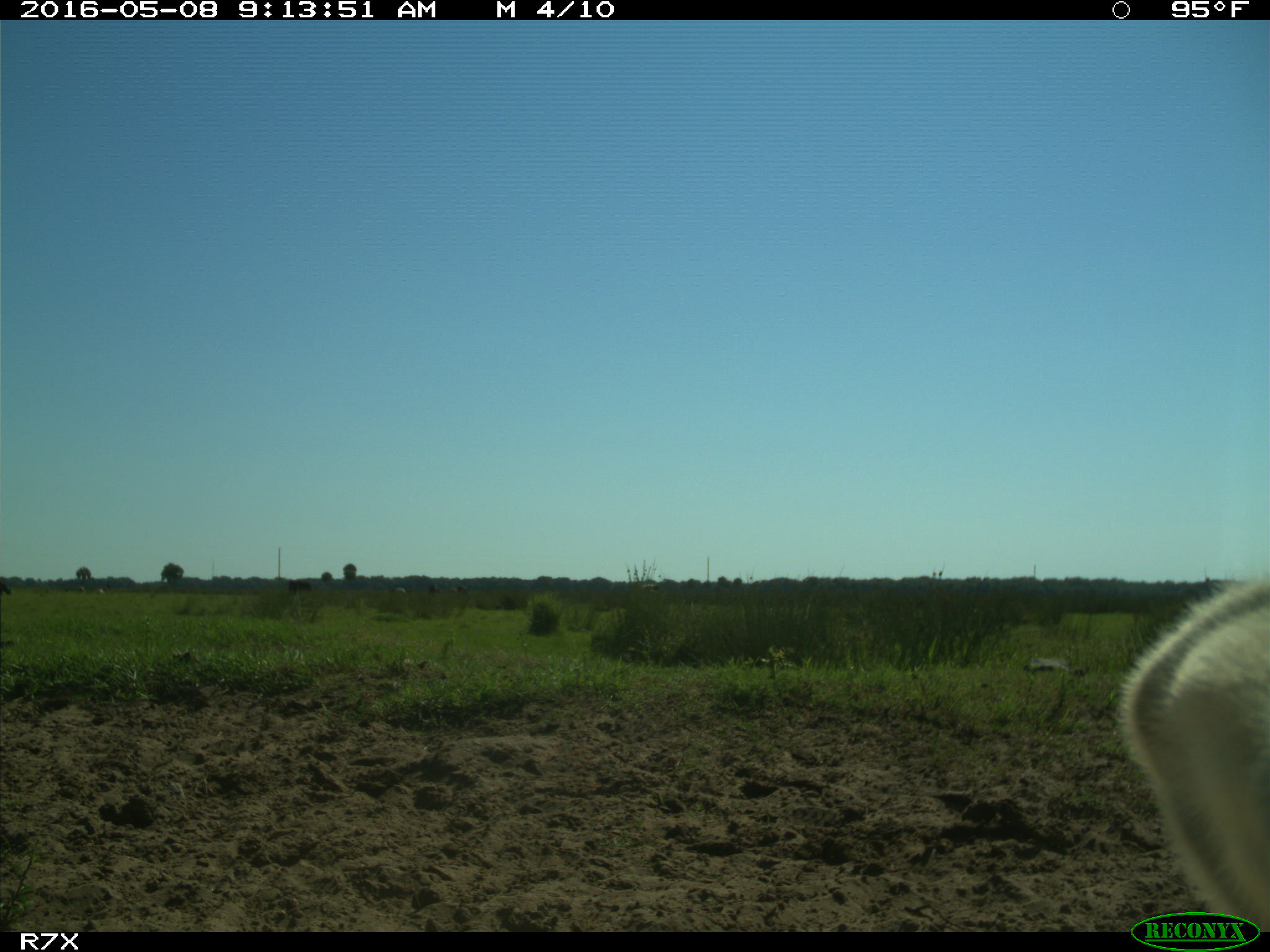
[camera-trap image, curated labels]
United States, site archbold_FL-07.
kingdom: Animalia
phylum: Chordata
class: Mammalia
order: Artiodactyla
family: Bovidae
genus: Bos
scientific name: Bos taurus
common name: domestic cow